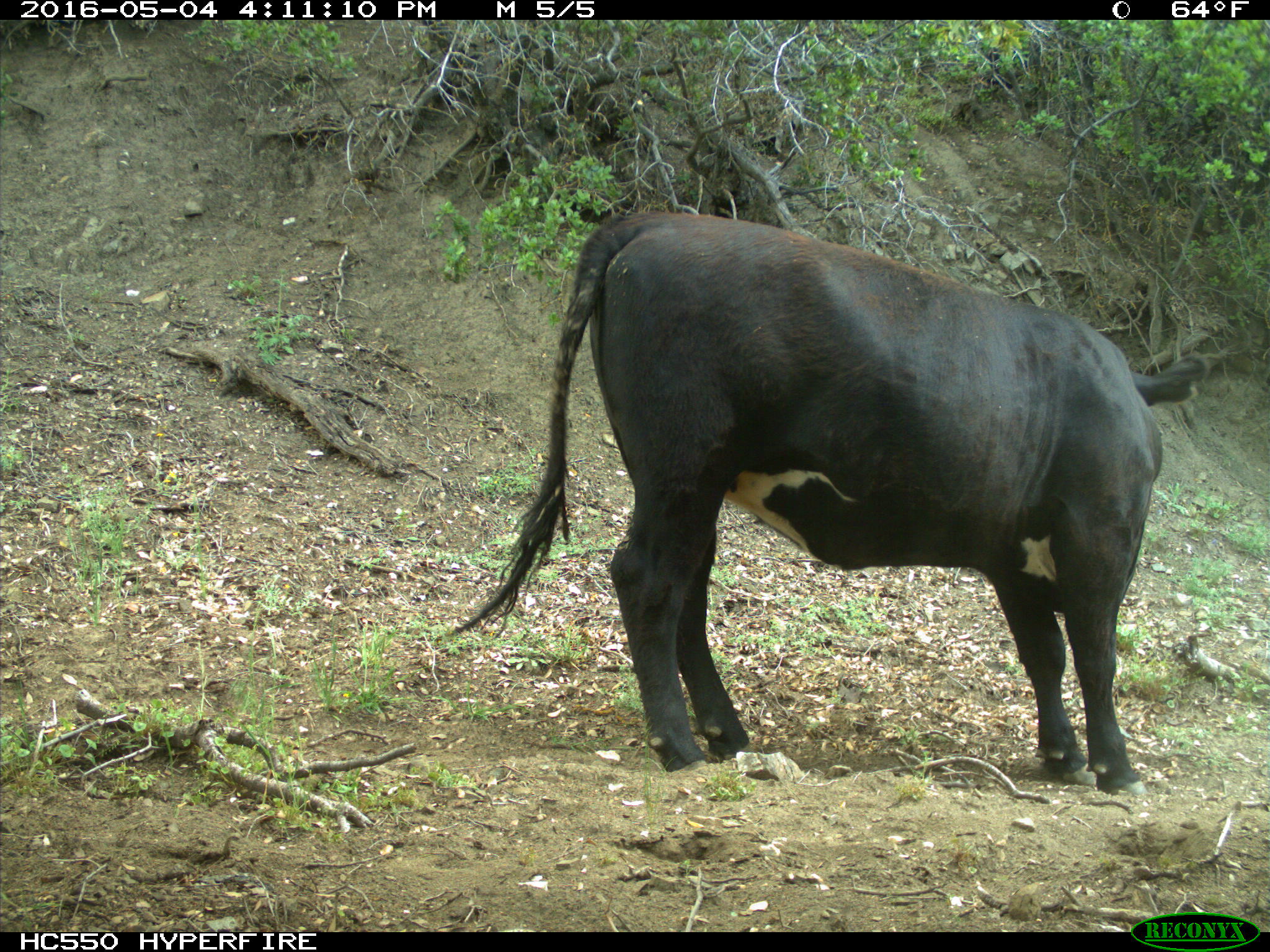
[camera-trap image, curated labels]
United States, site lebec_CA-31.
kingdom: Animalia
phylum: Chordata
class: Mammalia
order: Artiodactyla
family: Bovidae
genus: Bos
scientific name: Bos taurus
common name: domestic cow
Bos taurus (domestic cow).